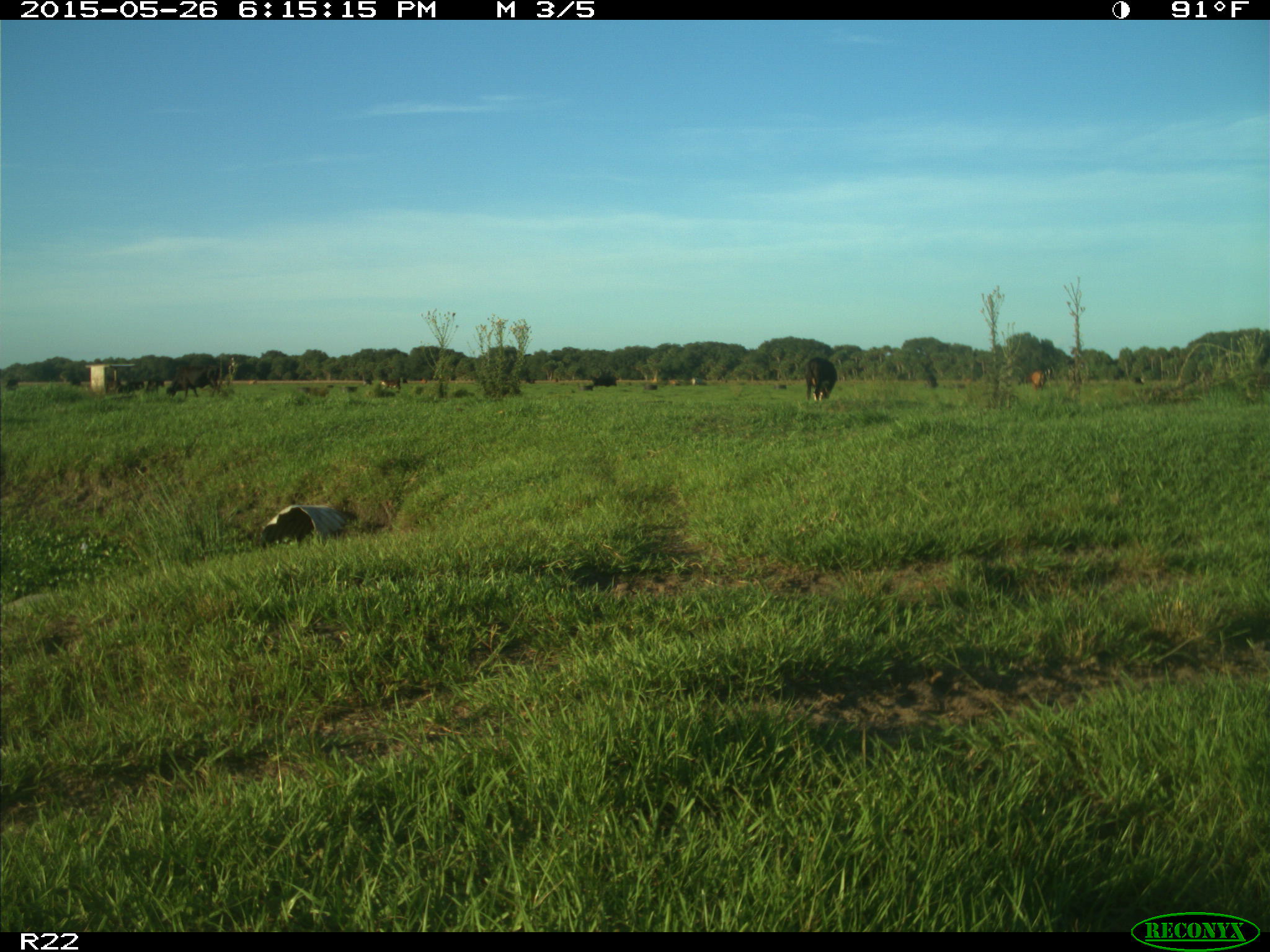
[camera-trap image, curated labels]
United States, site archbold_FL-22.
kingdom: Animalia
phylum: Chordata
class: Mammalia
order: Artiodactyla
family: Bovidae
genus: Bos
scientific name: Bos taurus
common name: domestic cow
Bos taurus (domestic cow).